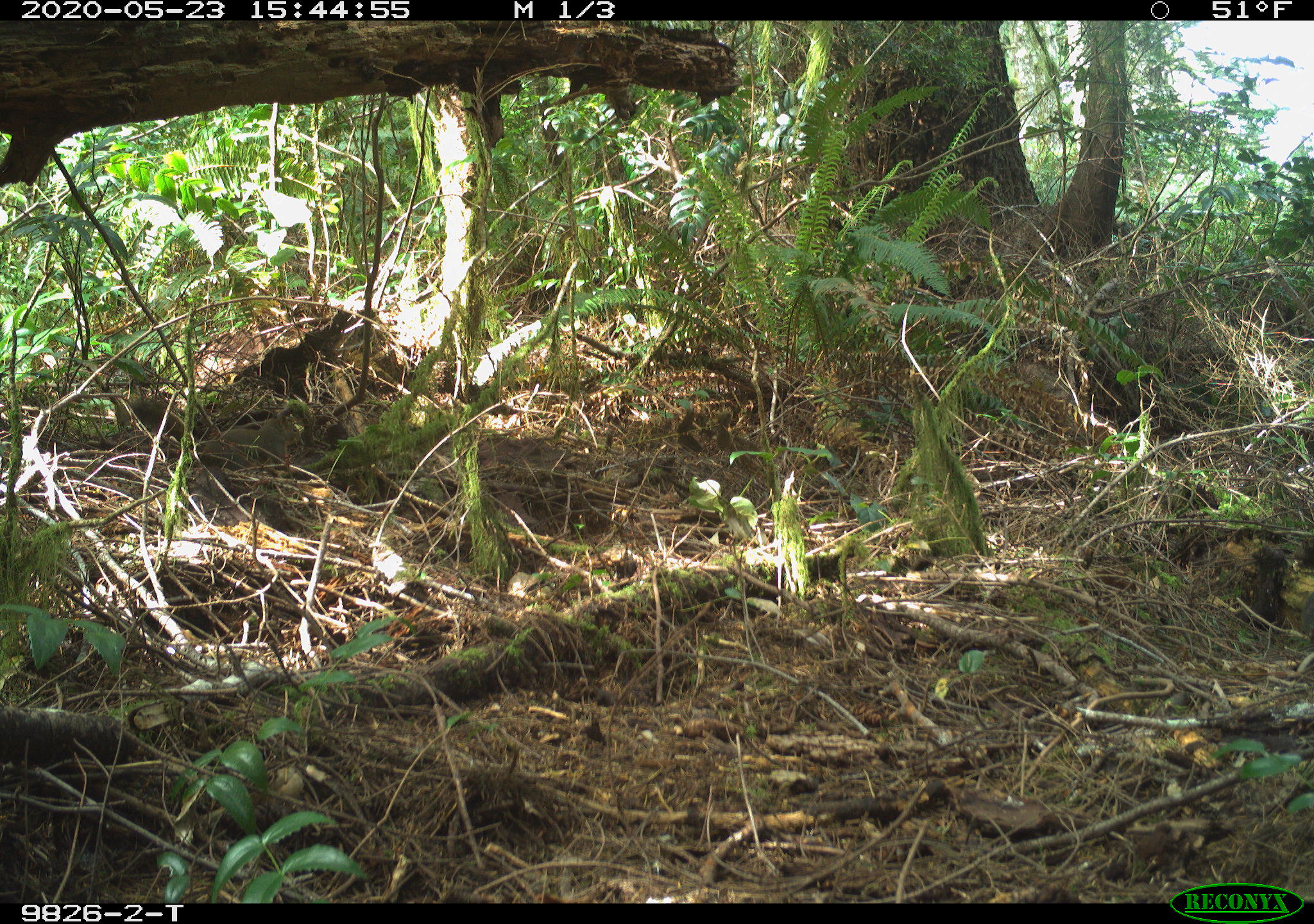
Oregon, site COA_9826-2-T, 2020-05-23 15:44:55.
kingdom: Animalia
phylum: Chordata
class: Mammalia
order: Rodentia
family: Sciuridae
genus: Tamiasciurus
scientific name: Tamiasciurus douglasii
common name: douglas squirrel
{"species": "douglas squirrel (Tamiasciurus douglasii)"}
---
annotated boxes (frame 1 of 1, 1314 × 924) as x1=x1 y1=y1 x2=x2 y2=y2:
douglas squirrel: x1=198 y1=408 x2=307 y2=474